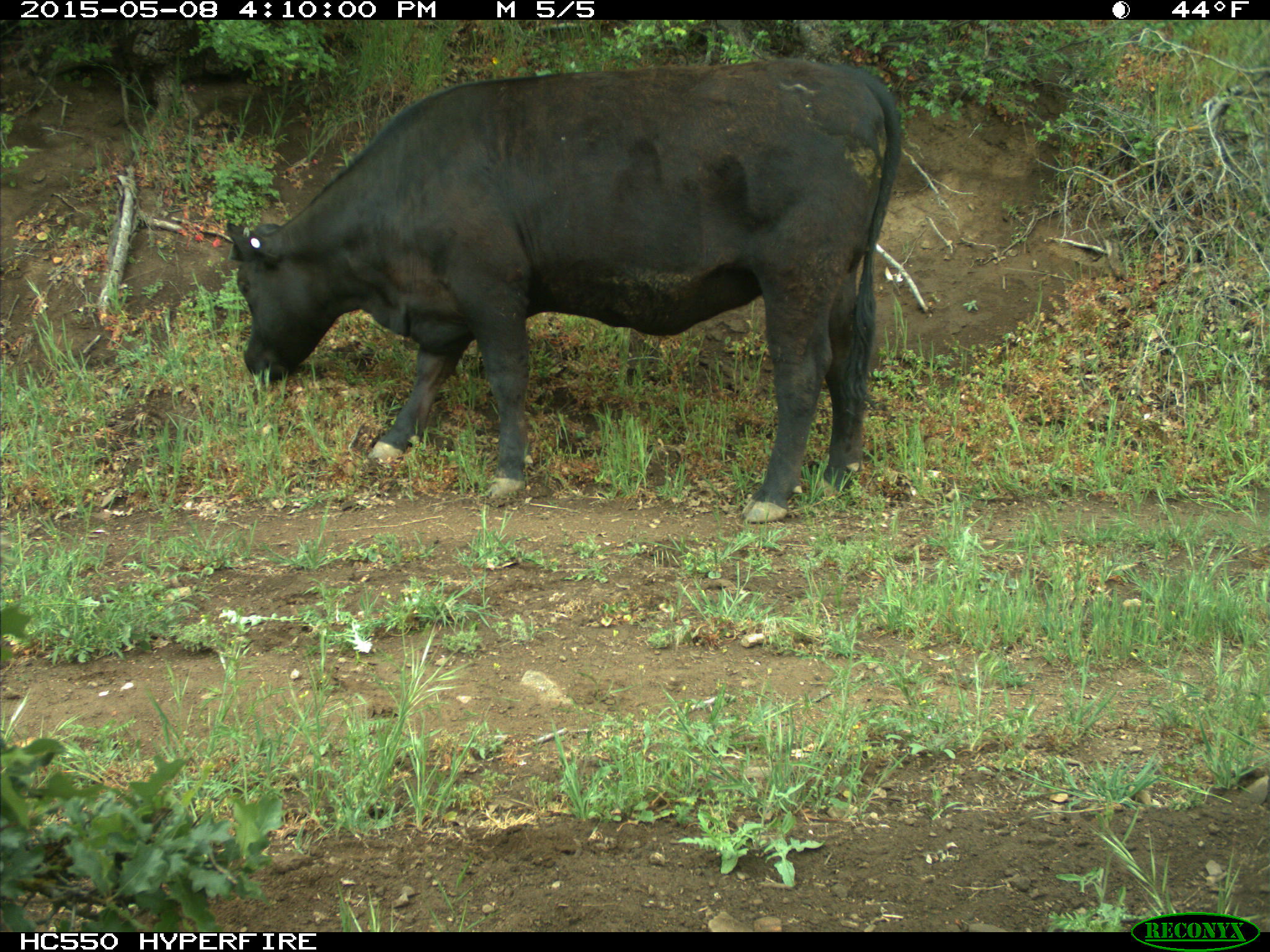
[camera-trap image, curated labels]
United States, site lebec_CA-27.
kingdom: Animalia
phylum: Chordata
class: Mammalia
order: Artiodactyla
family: Bovidae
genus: Bos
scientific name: Bos taurus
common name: domestic cow